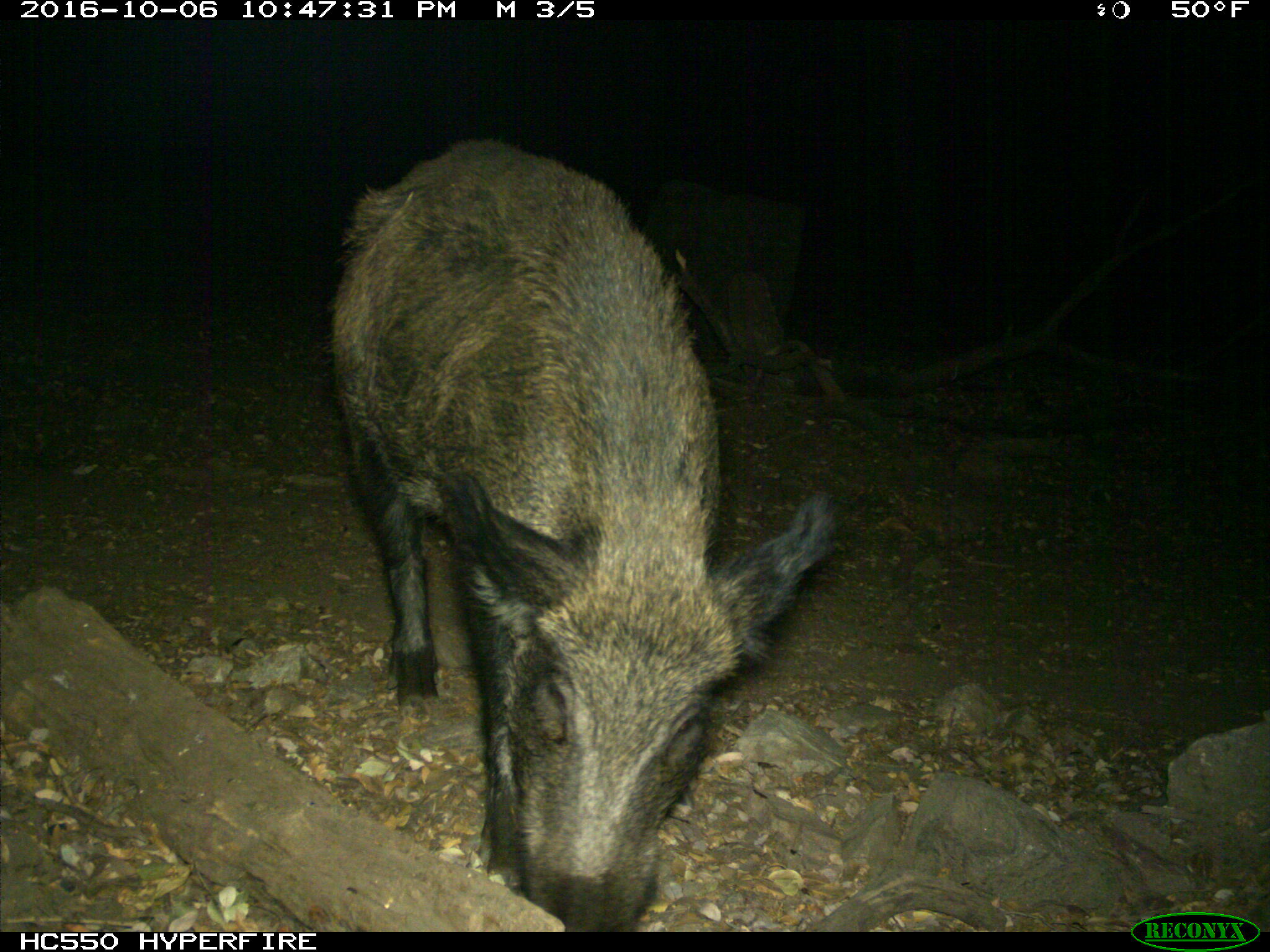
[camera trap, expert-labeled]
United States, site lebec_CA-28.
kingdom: Animalia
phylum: Chordata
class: Mammalia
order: Artiodactyla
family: Suidae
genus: Sus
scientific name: Sus scrofa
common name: wild boar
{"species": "Sus scrofa (wild boar)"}